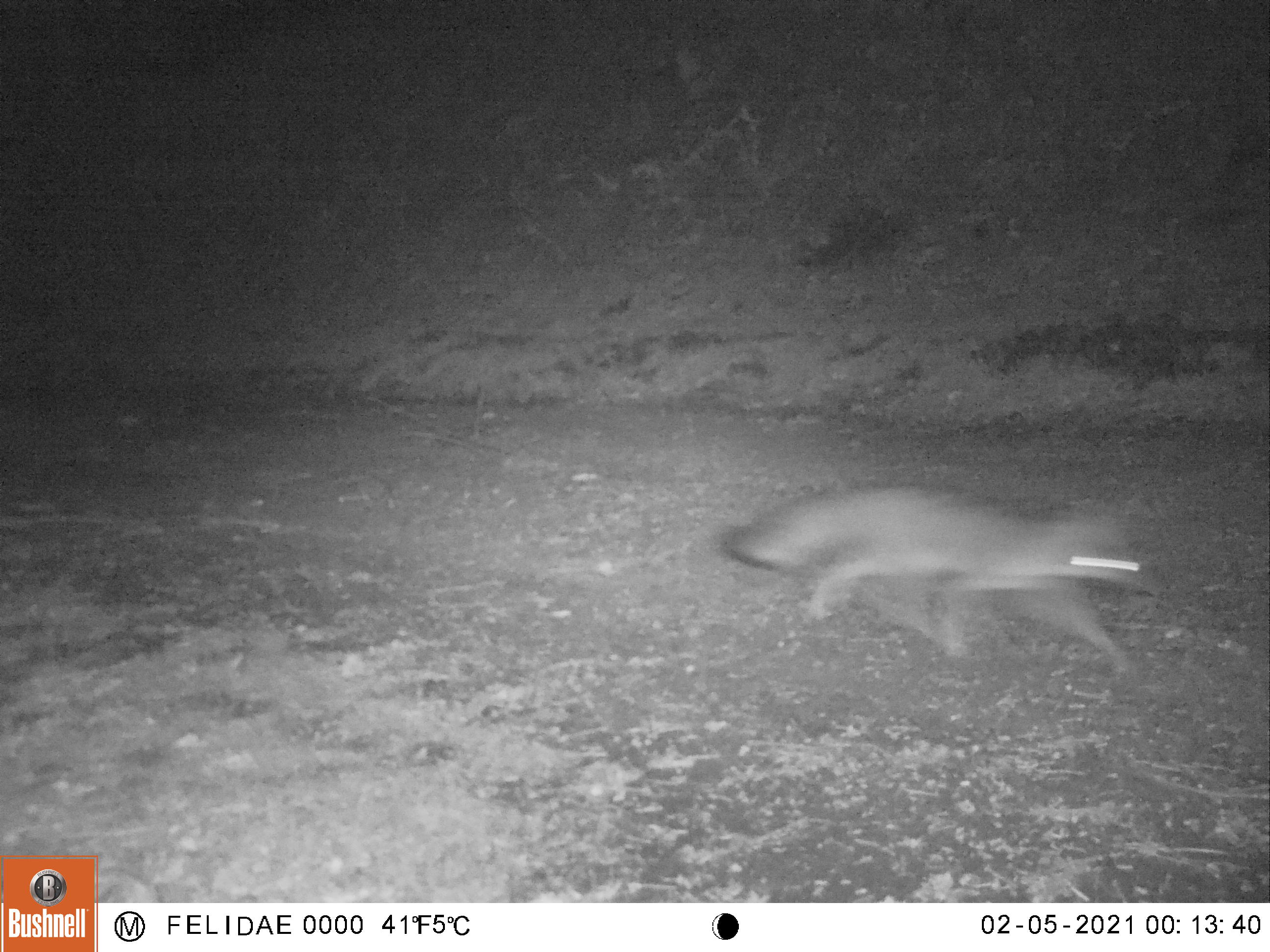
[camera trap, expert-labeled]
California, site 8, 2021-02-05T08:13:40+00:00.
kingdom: Animalia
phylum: Chordata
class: Mammalia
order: Carnivora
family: Canidae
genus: Urocyon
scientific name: Urocyon cinereoargenteus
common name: gray fox